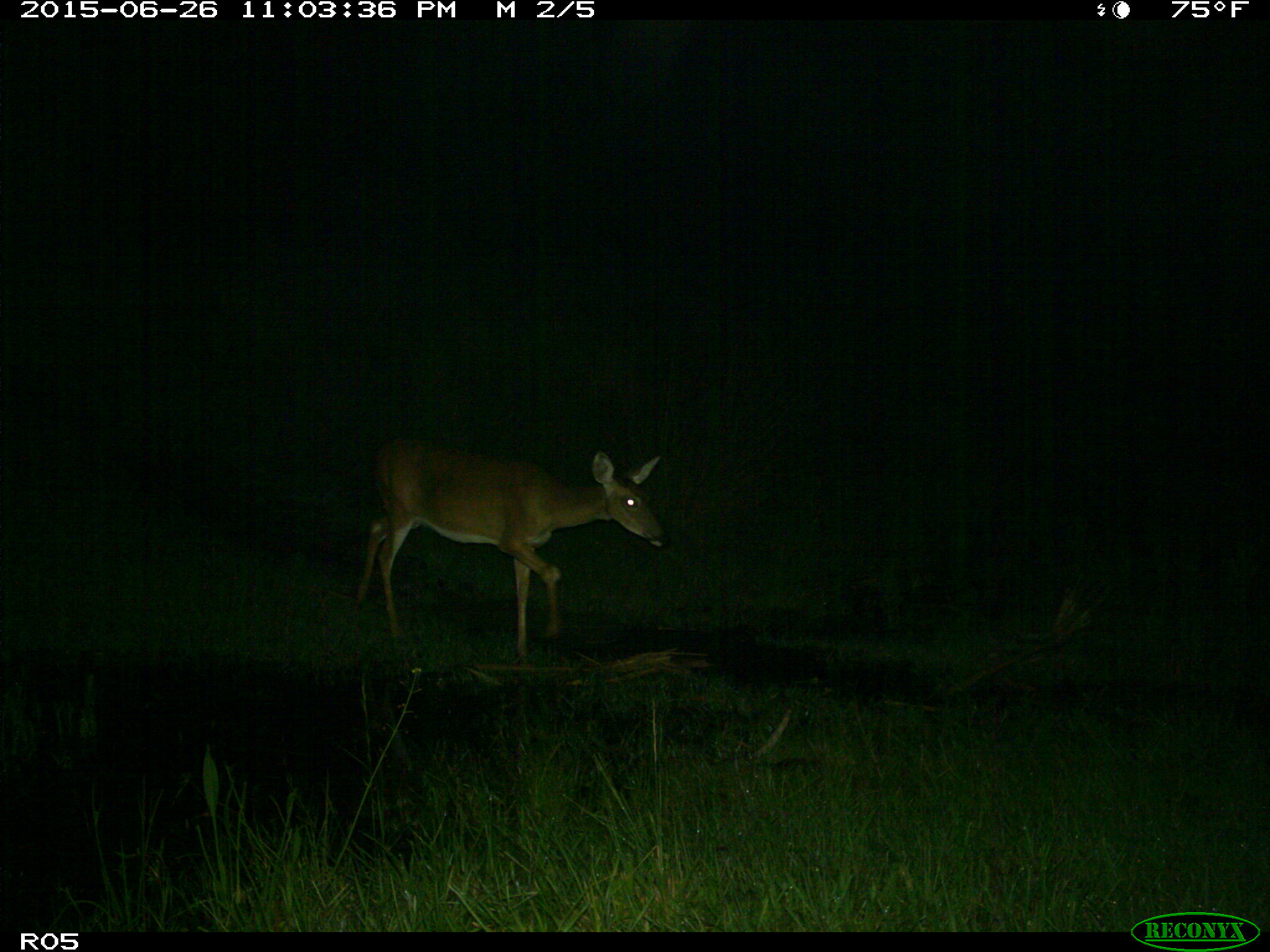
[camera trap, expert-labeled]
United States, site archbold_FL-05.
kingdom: Animalia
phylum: Chordata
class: Mammalia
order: Artiodactyla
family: Cervidae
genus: Odocoileus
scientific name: Odocoileus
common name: deer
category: unidentified deer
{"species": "unidentified deer (deer) (Odocoileus)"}